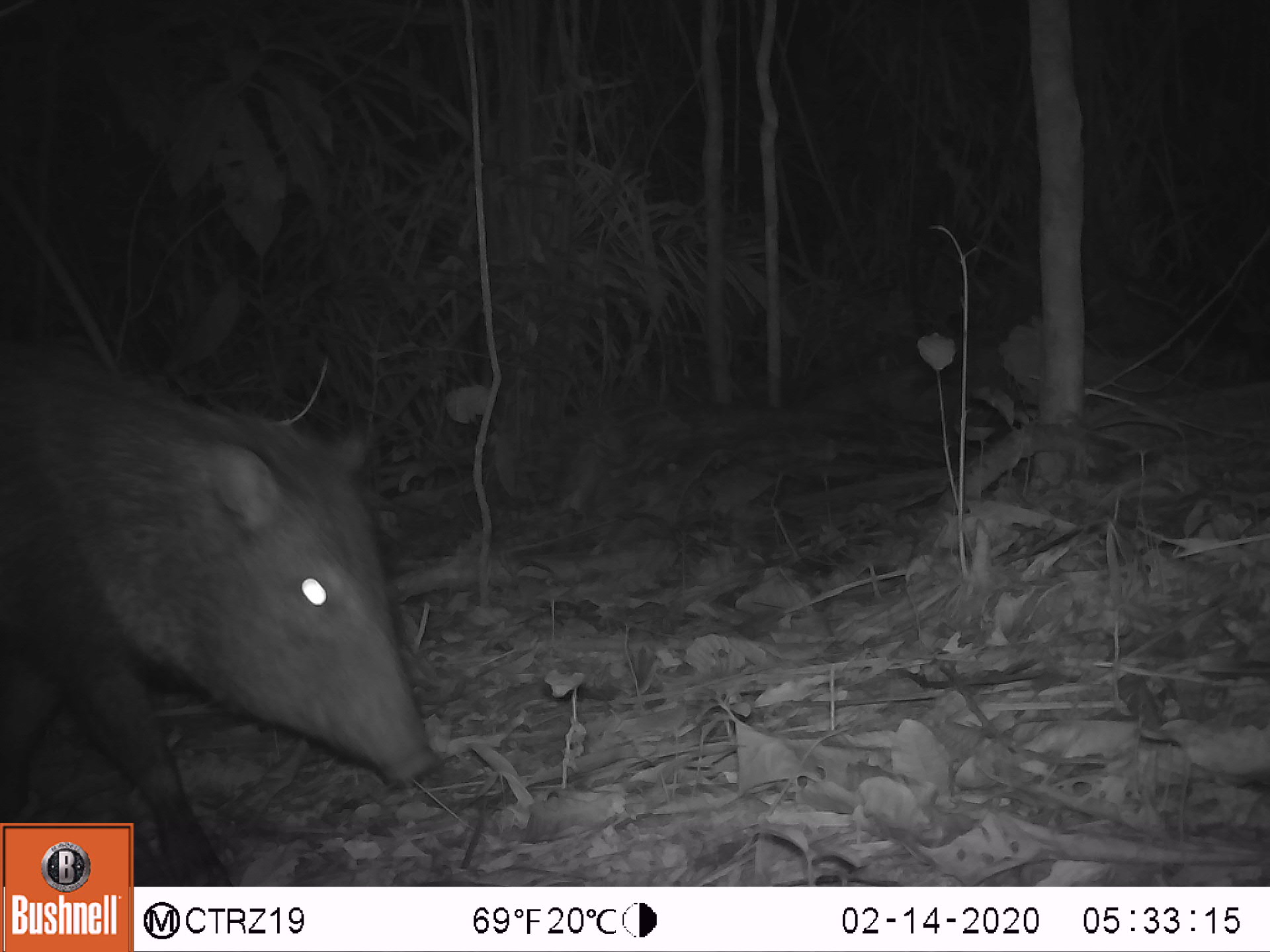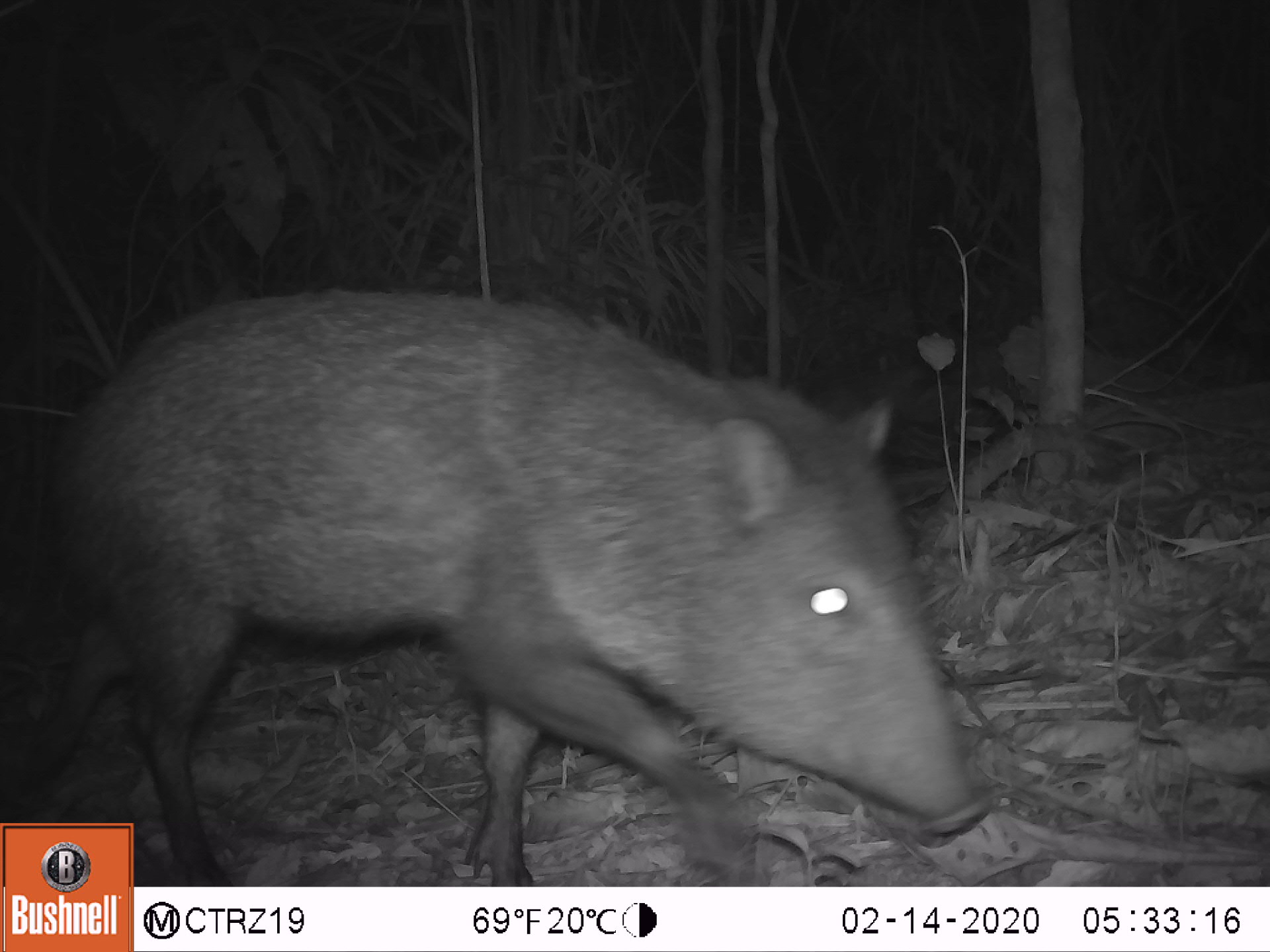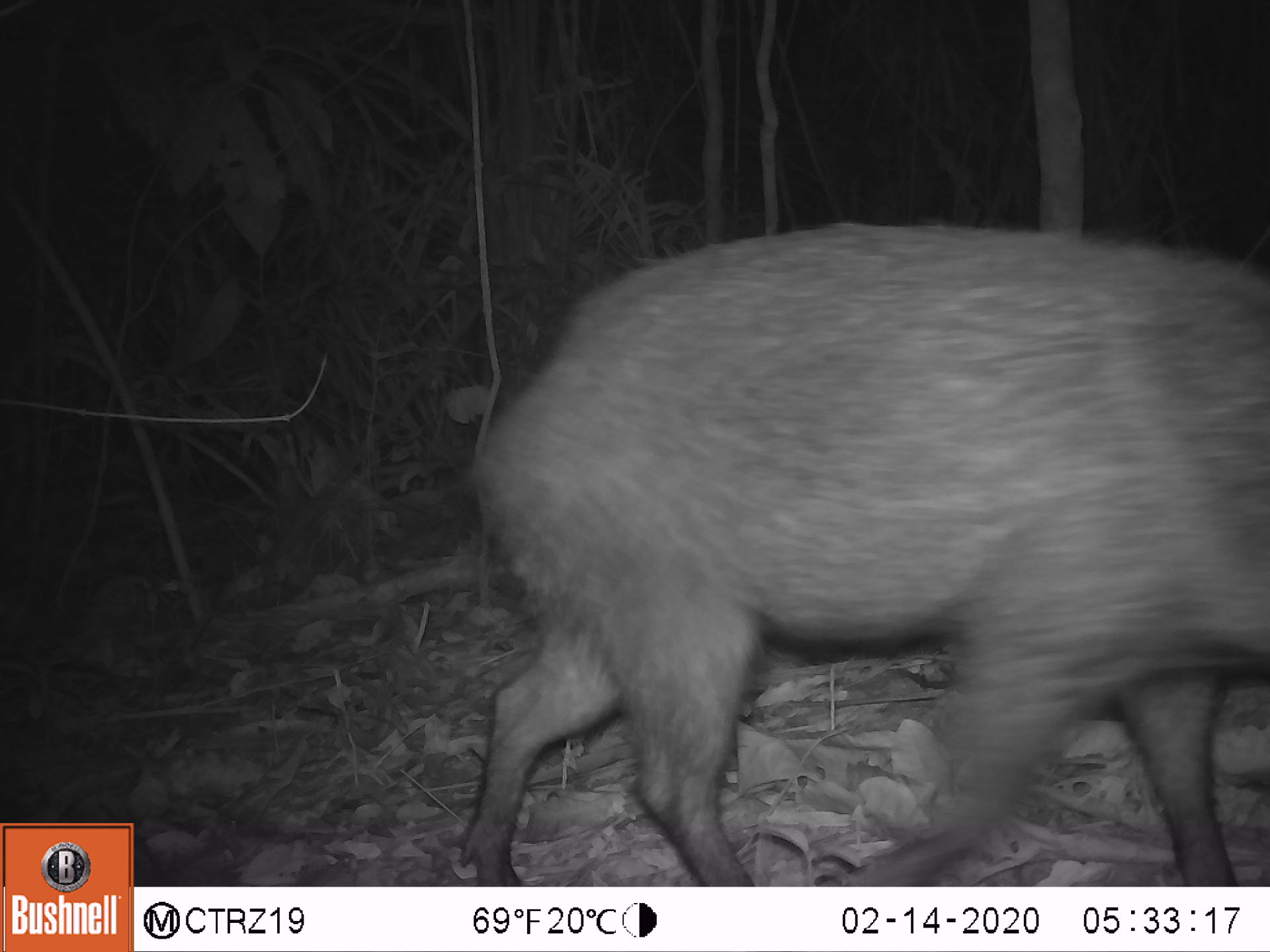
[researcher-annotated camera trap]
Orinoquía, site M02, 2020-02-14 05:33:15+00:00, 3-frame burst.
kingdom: Animalia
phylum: Chordata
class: Mammalia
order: Artiodactyla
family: Tayassuidae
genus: Pecari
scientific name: Pecari tajacu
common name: collared peccary